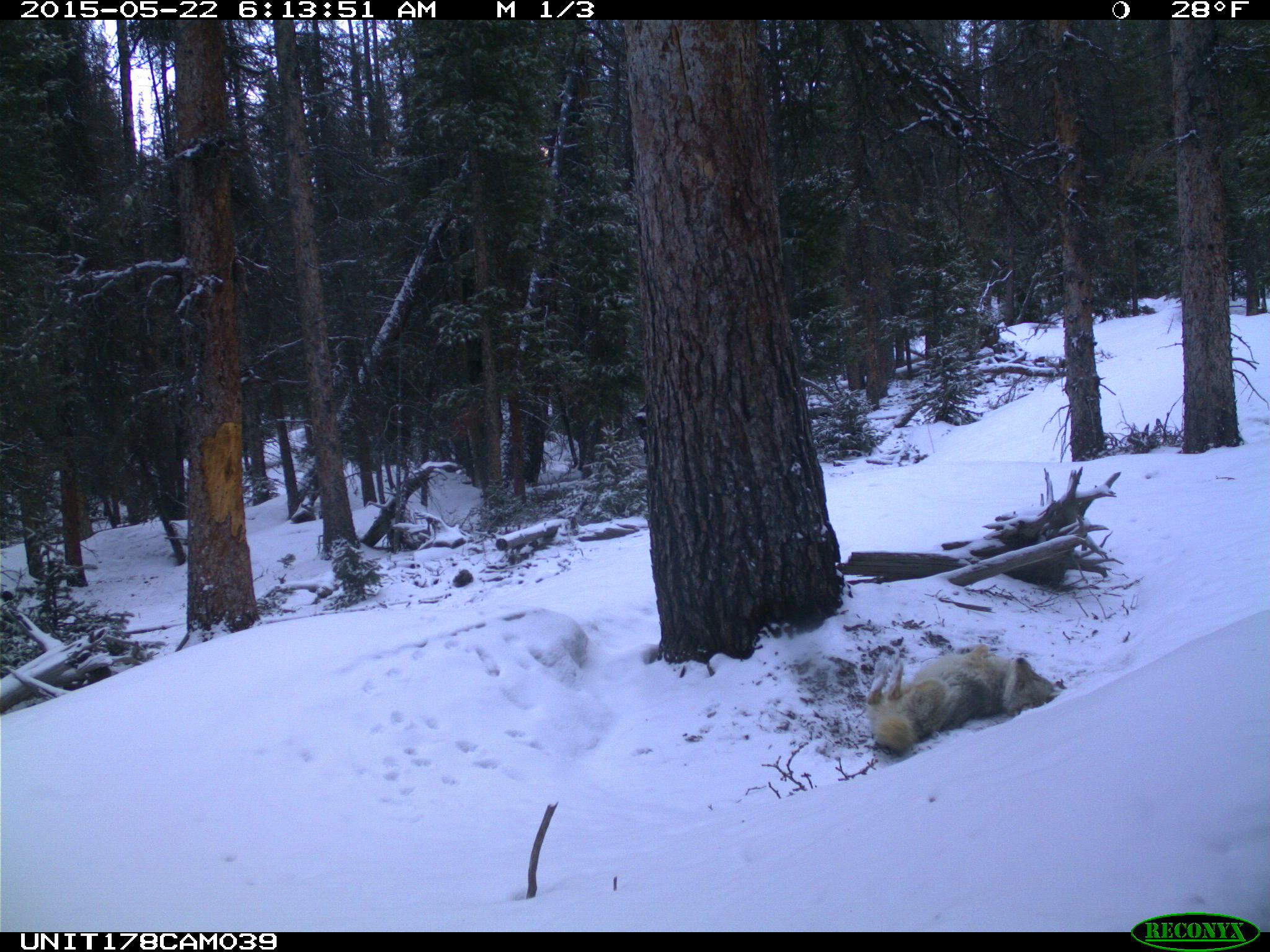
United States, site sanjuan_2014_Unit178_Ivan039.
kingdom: Animalia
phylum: Chordata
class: Mammalia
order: Carnivora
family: Canidae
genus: Canis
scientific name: Canis latrans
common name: coyote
Canis latrans (coyote).